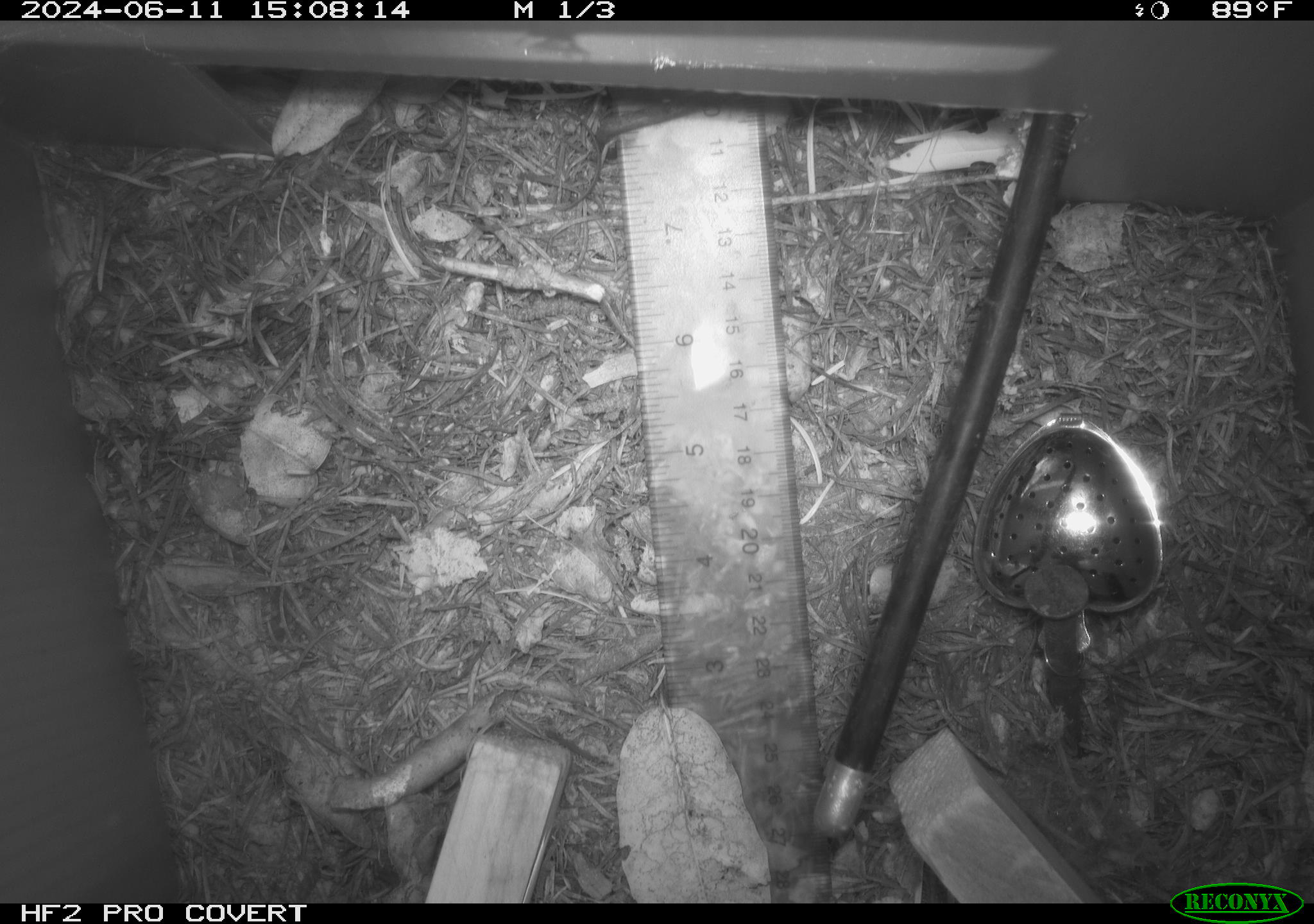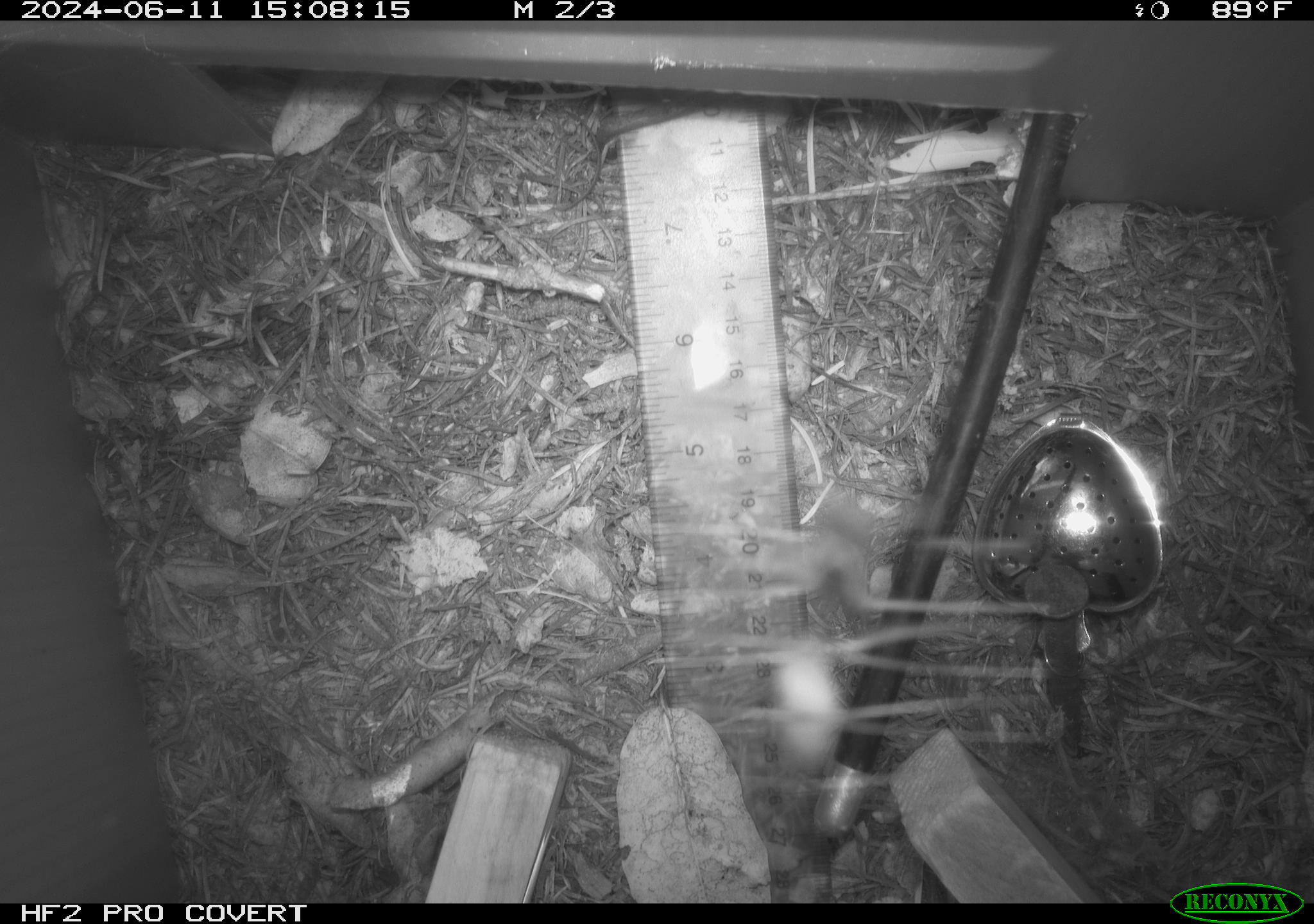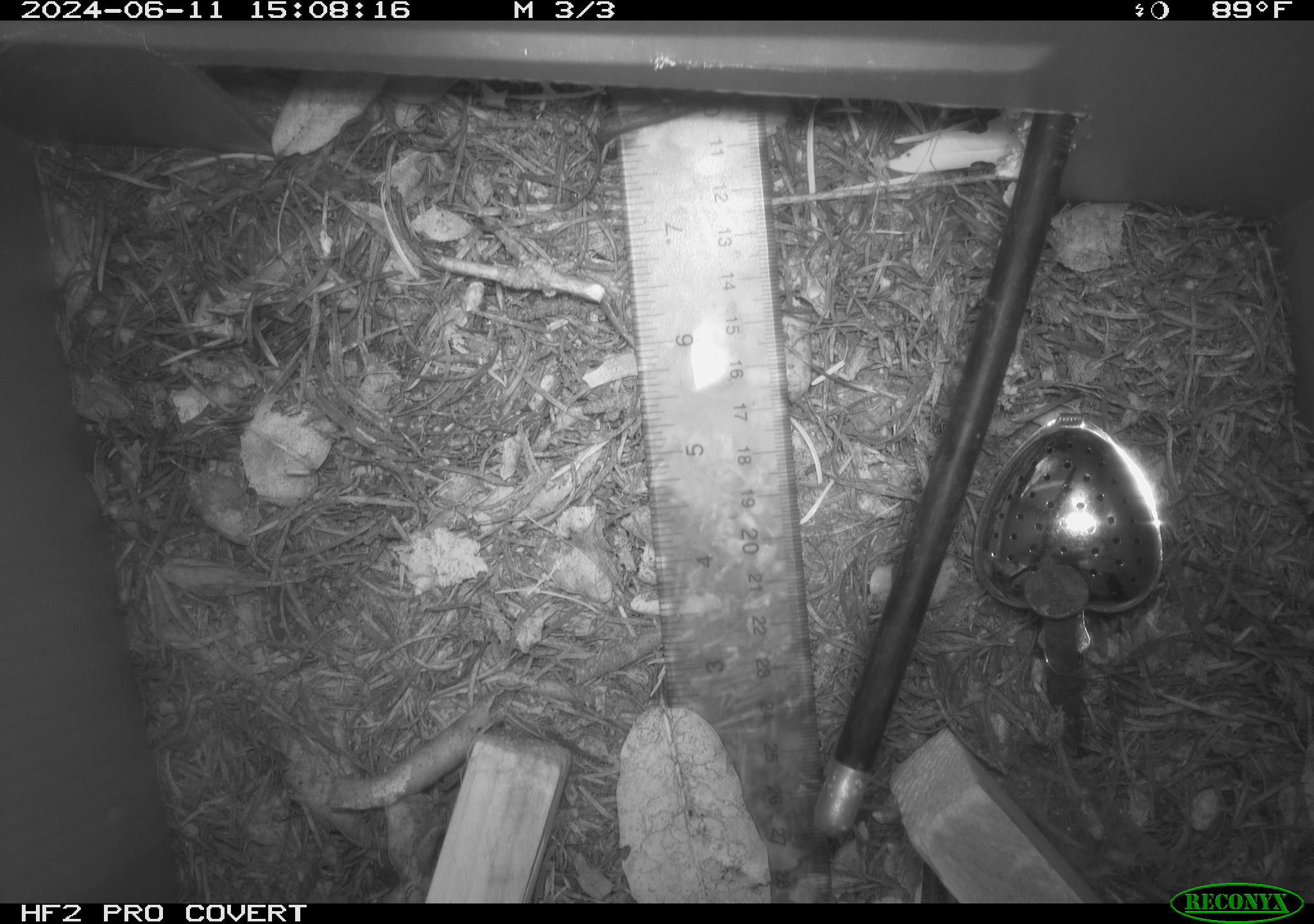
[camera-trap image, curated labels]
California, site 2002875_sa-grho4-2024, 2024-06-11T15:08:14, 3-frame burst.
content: unidentified animal